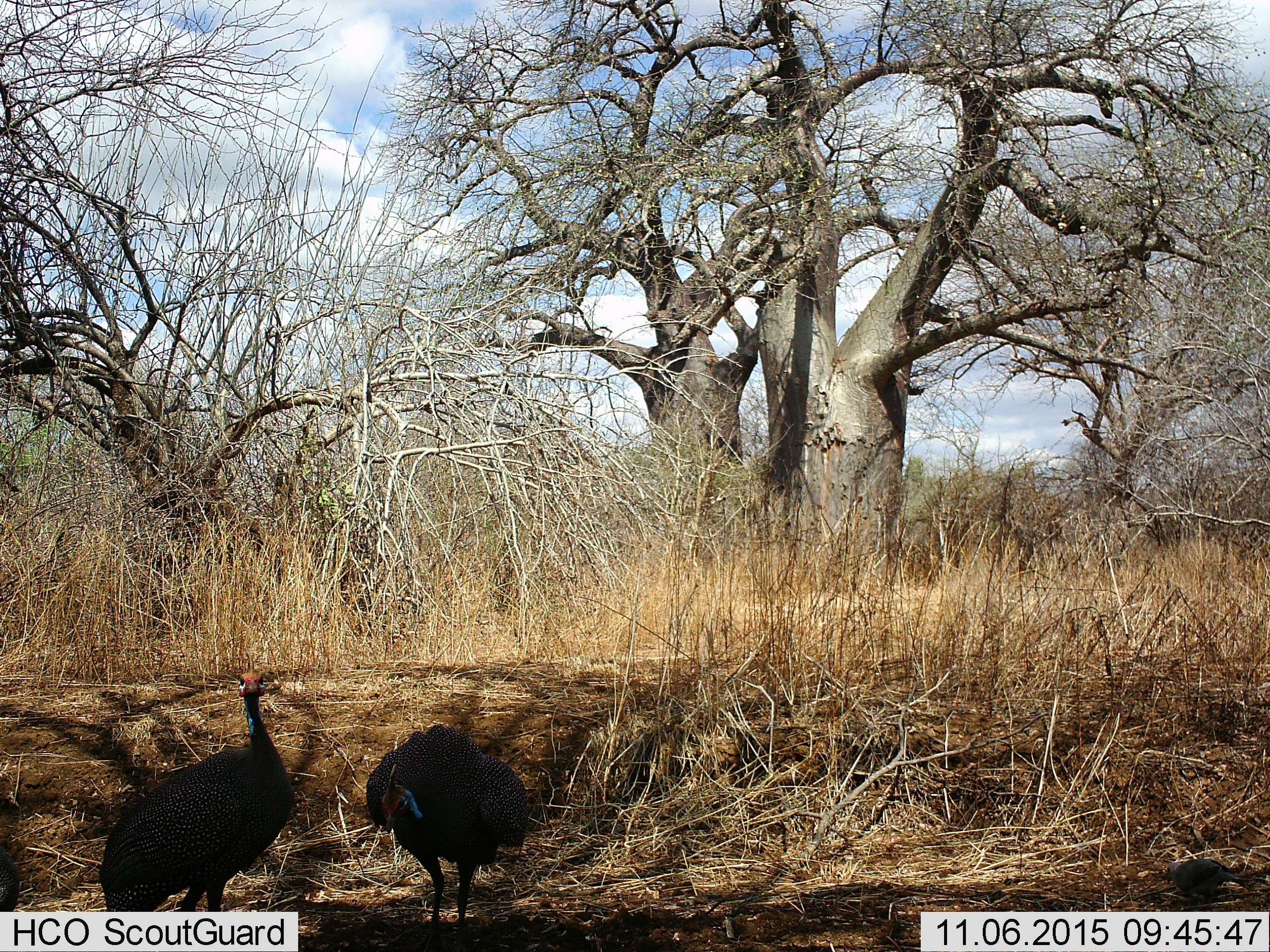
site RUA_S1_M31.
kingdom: Animalia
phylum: Chordata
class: Aves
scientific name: Aves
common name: bird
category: birdother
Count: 1.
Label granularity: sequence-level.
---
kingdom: Animalia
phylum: Chordata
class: Aves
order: Galliformes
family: Numididae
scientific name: Numididae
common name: guineafowl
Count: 2.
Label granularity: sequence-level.